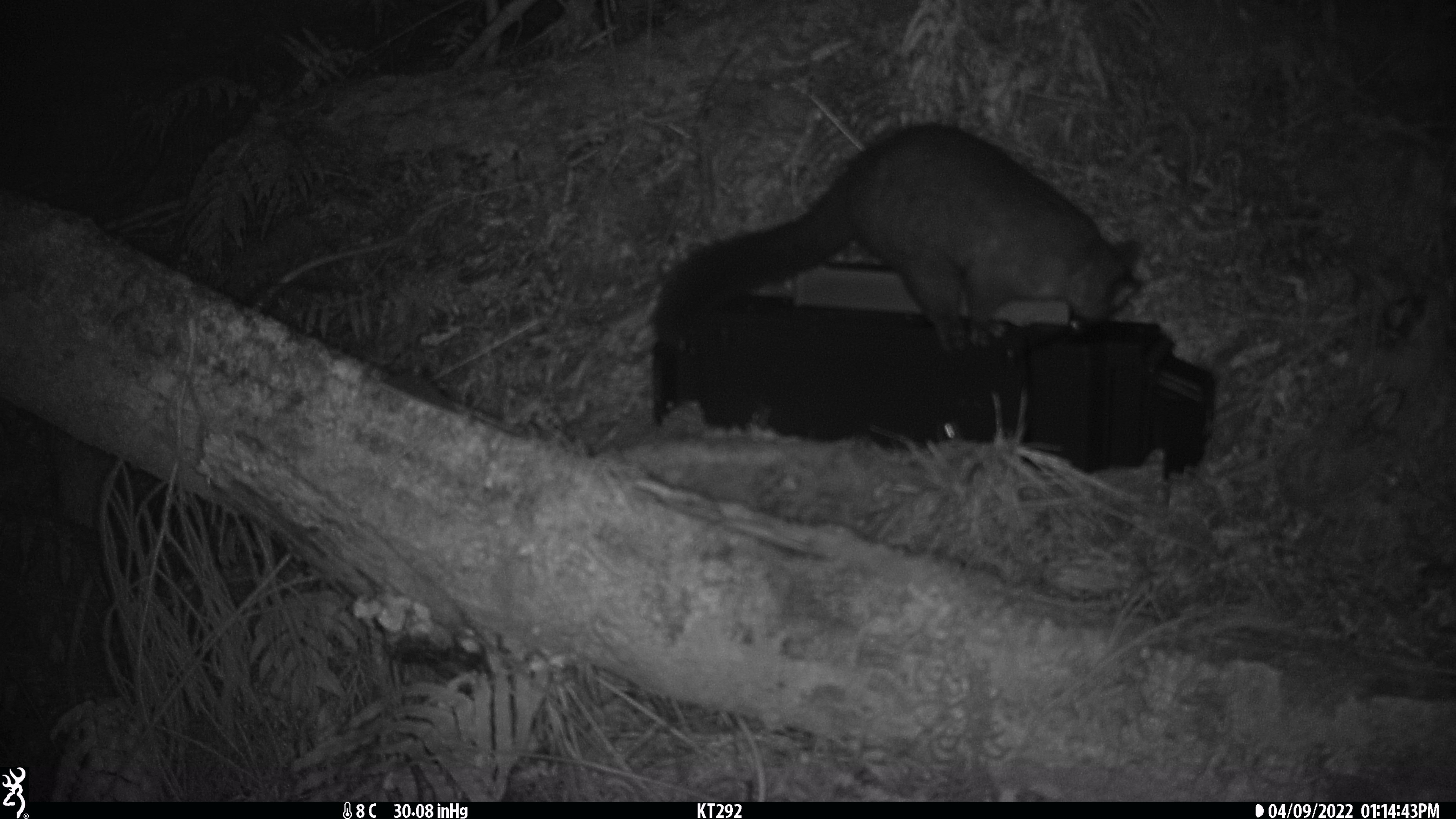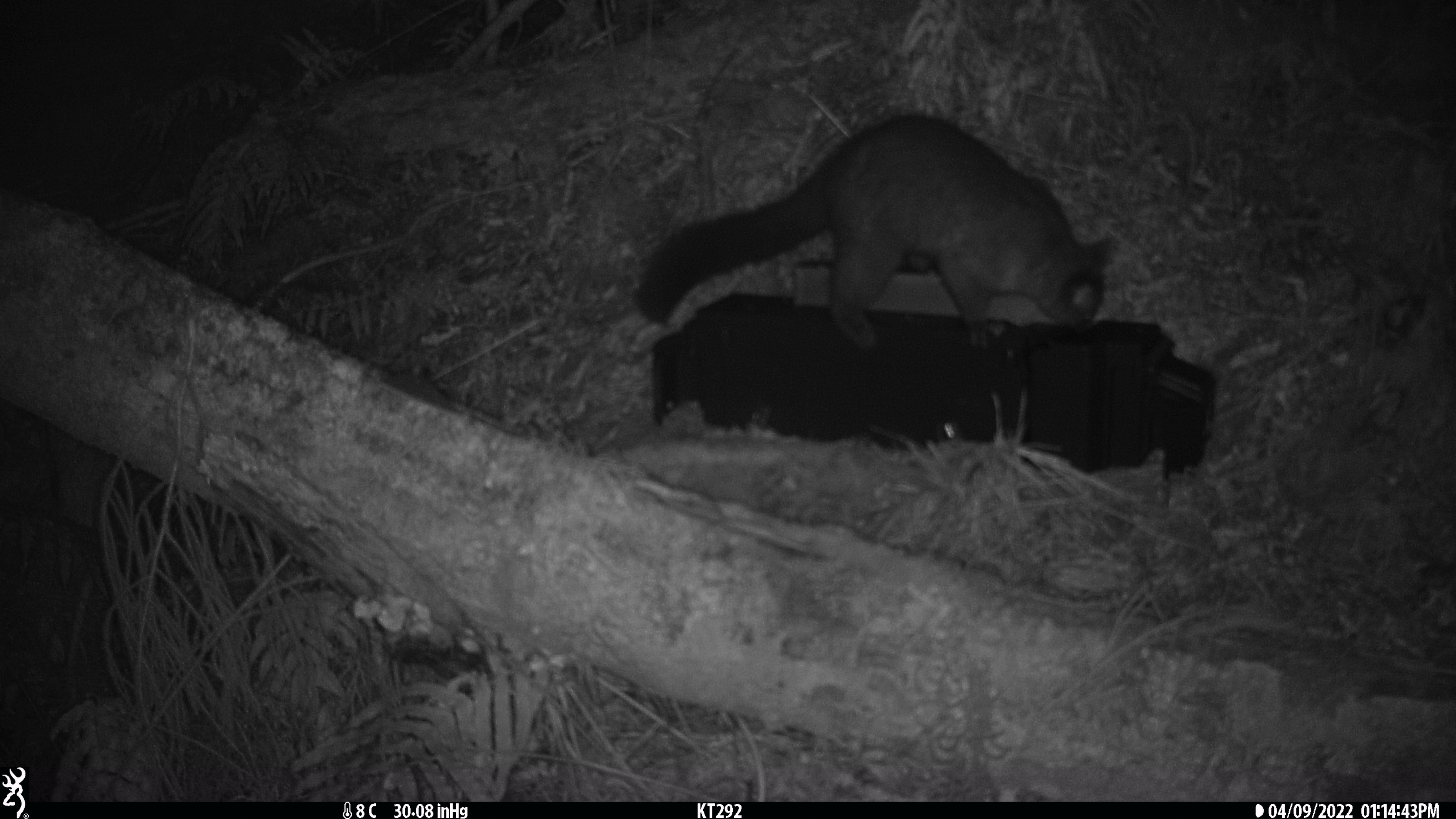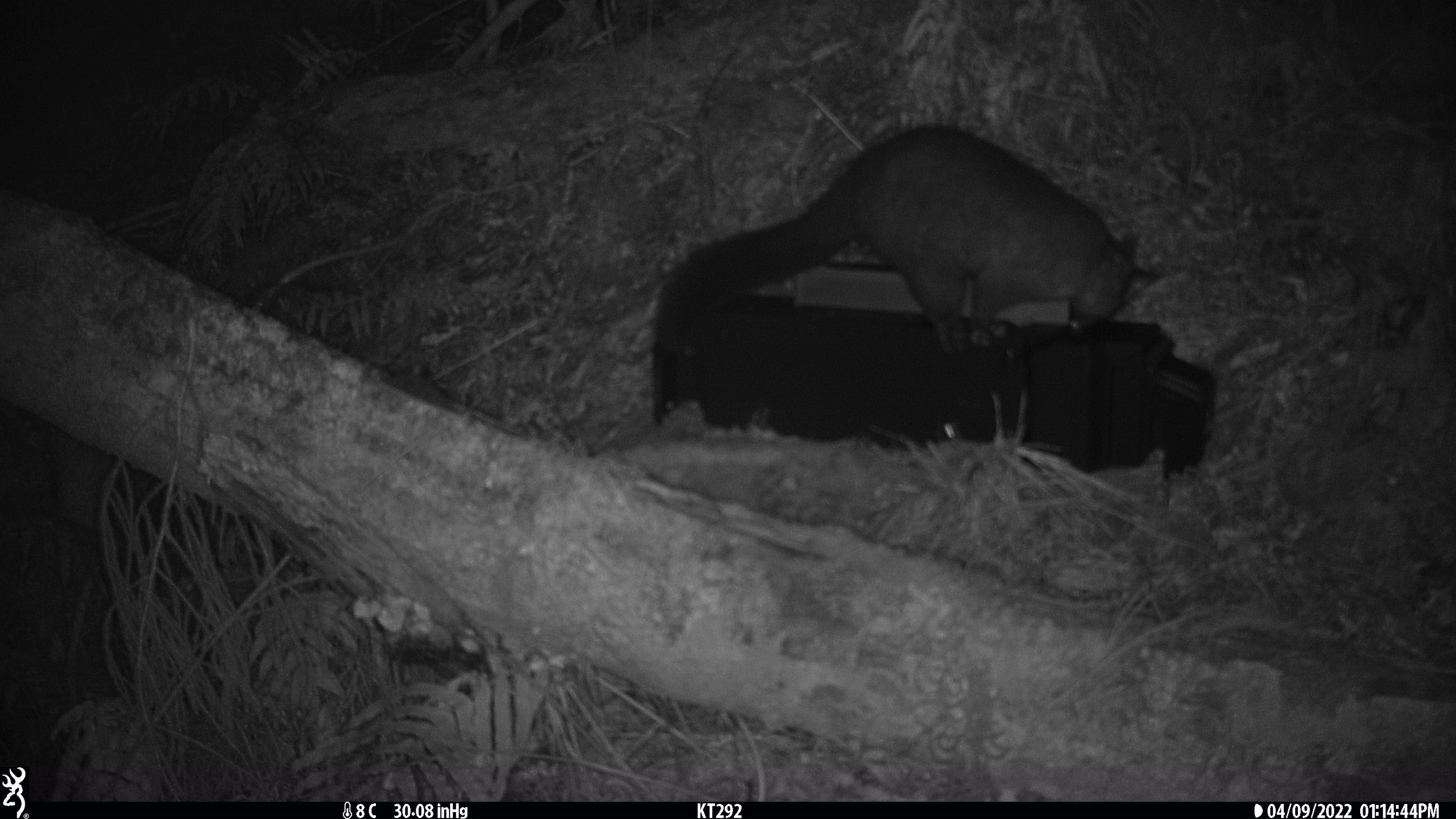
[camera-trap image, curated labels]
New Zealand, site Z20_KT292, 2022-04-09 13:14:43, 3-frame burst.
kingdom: Animalia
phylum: Chordata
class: Mammalia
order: Diprotodontia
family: Phalangeridae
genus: Trichosurus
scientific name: Trichosurus vulpecula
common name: common brushtail possum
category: possum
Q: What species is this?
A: Possum (common brushtail possum) (Trichosurus vulpecula).